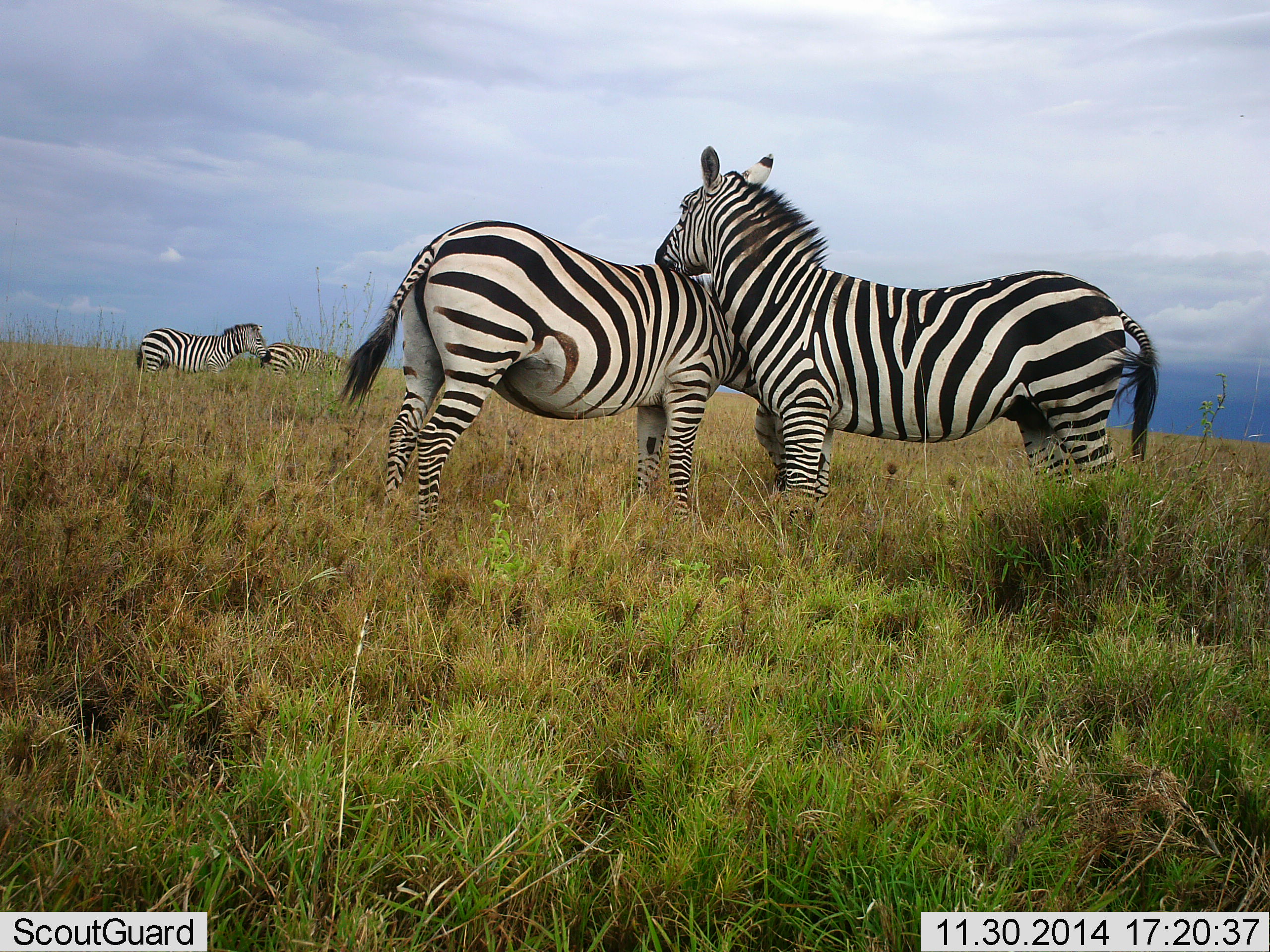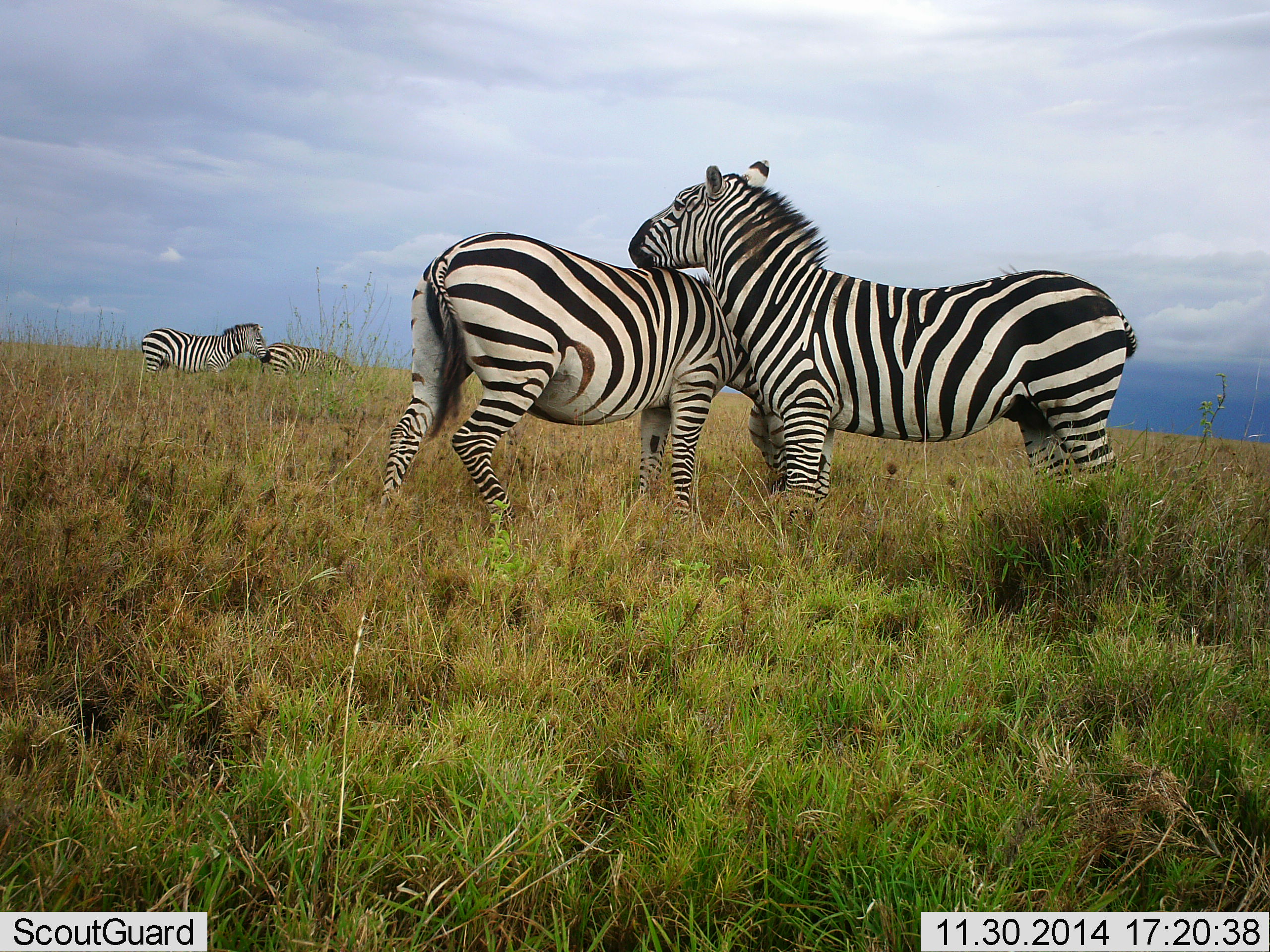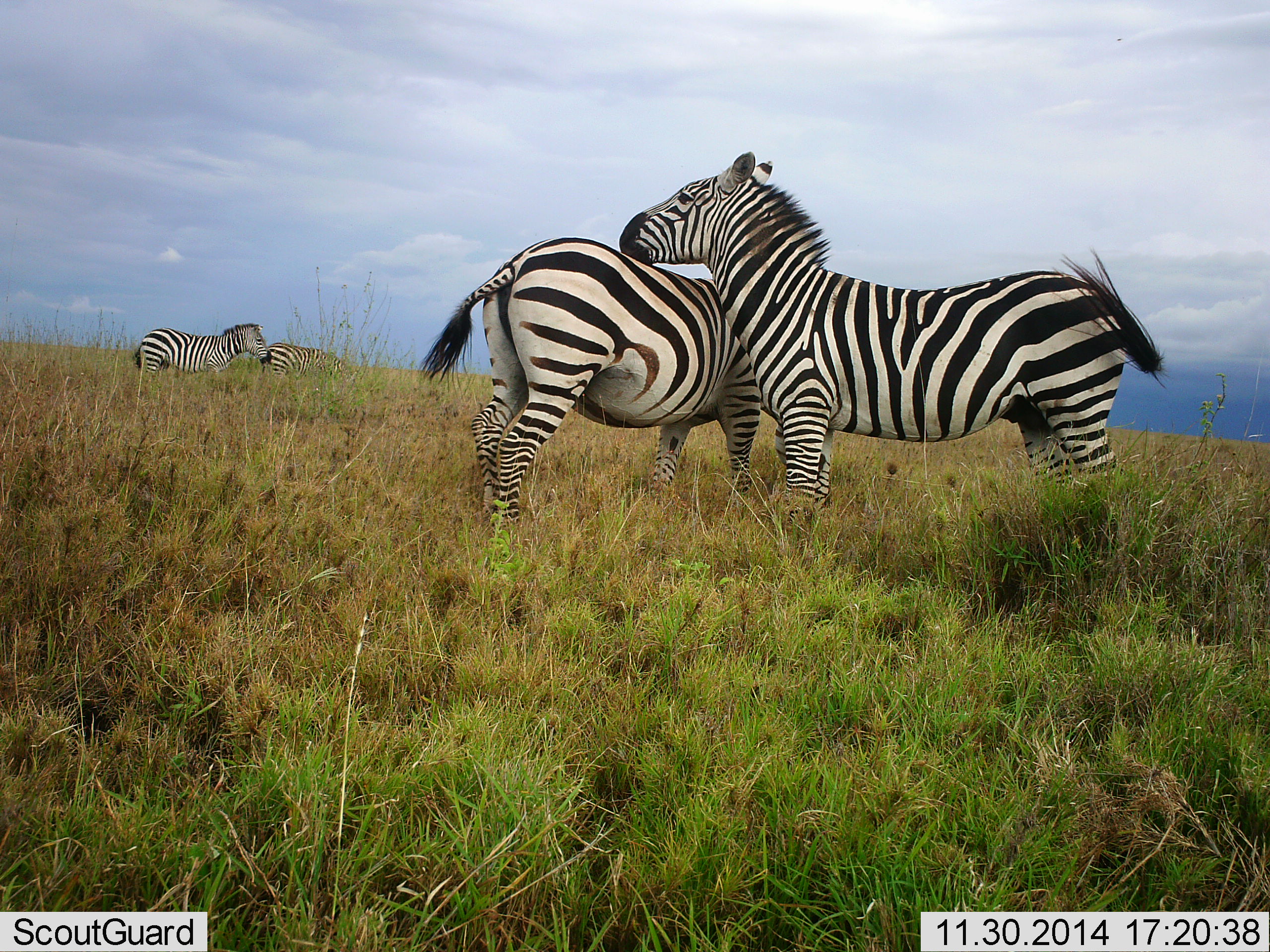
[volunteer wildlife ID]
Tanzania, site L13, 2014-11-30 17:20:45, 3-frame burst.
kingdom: Animalia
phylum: Chordata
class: Mammalia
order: Perissodactyla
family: Equidae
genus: Equus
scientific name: Equus quagga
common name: plains zebra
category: zebra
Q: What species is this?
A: Zebra (plains zebra) (Equus quagga).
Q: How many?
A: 4.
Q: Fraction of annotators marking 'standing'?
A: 70%.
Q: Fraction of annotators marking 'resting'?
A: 0%.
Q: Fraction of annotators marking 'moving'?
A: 10%.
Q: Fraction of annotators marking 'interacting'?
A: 90%.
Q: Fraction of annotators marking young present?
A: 0%.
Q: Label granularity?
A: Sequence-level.